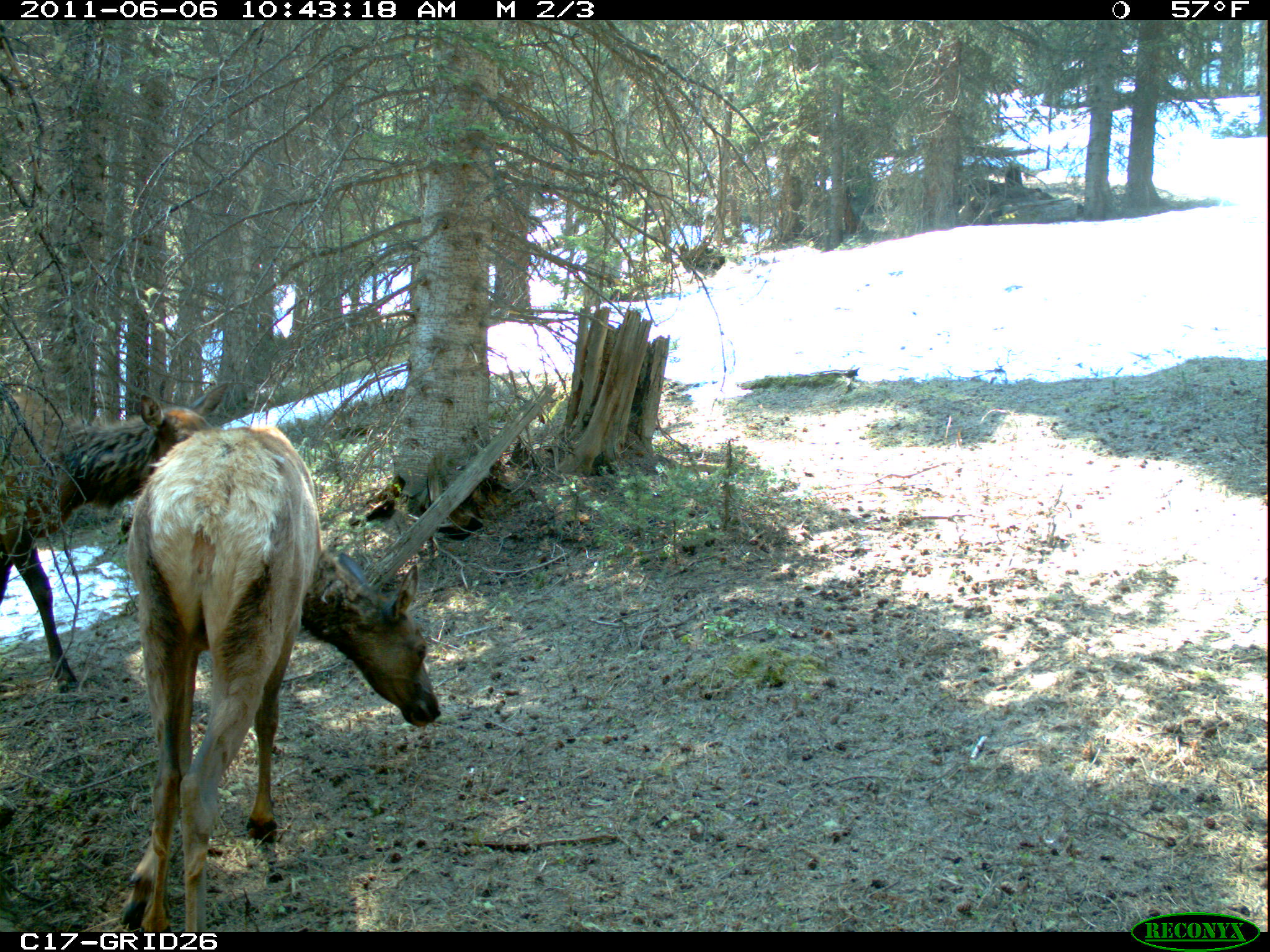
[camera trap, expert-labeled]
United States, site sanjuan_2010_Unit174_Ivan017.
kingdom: Animalia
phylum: Chordata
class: Mammalia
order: Artiodactyla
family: Cervidae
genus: Cervus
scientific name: Cervus elaphus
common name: red deer